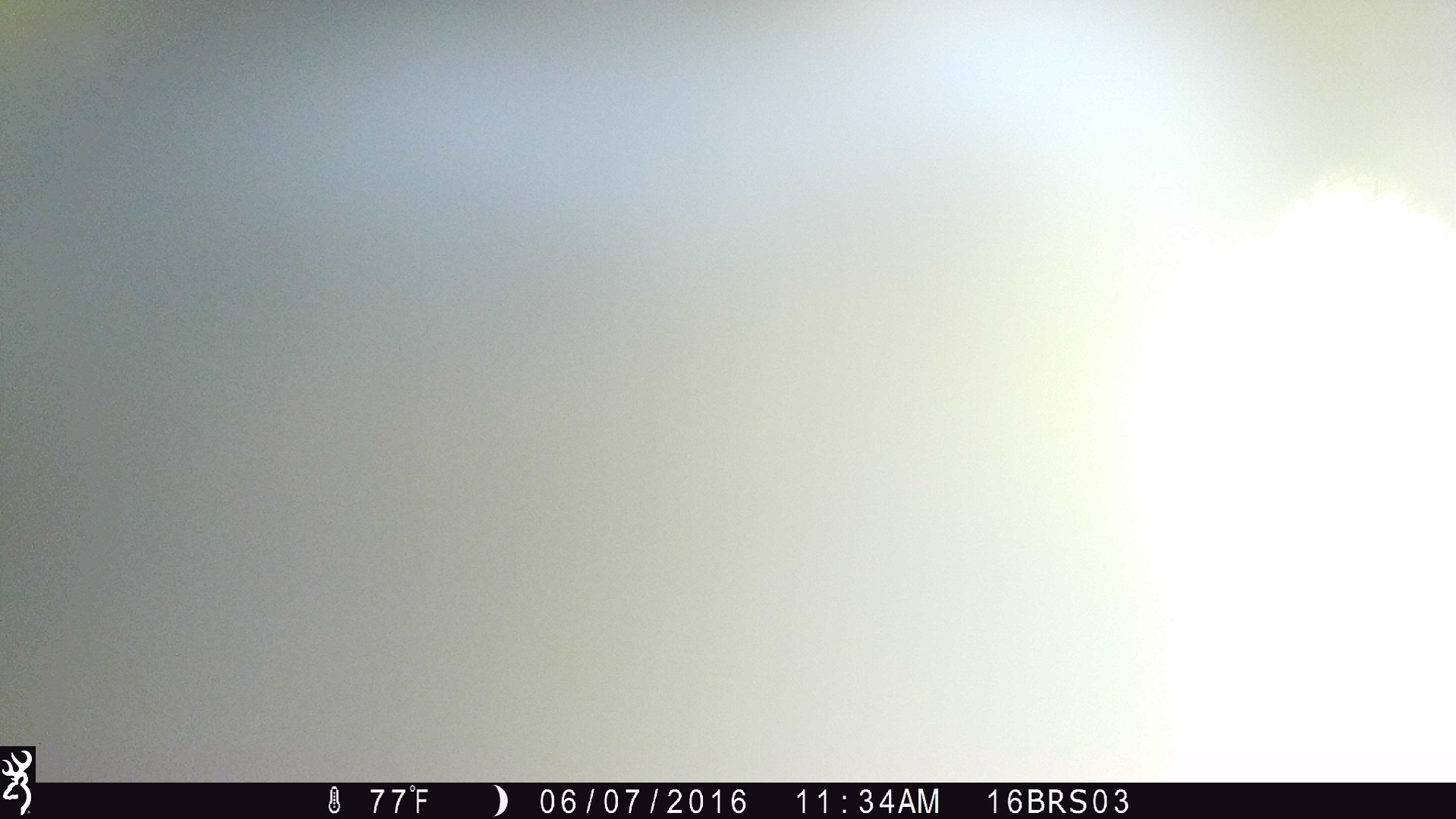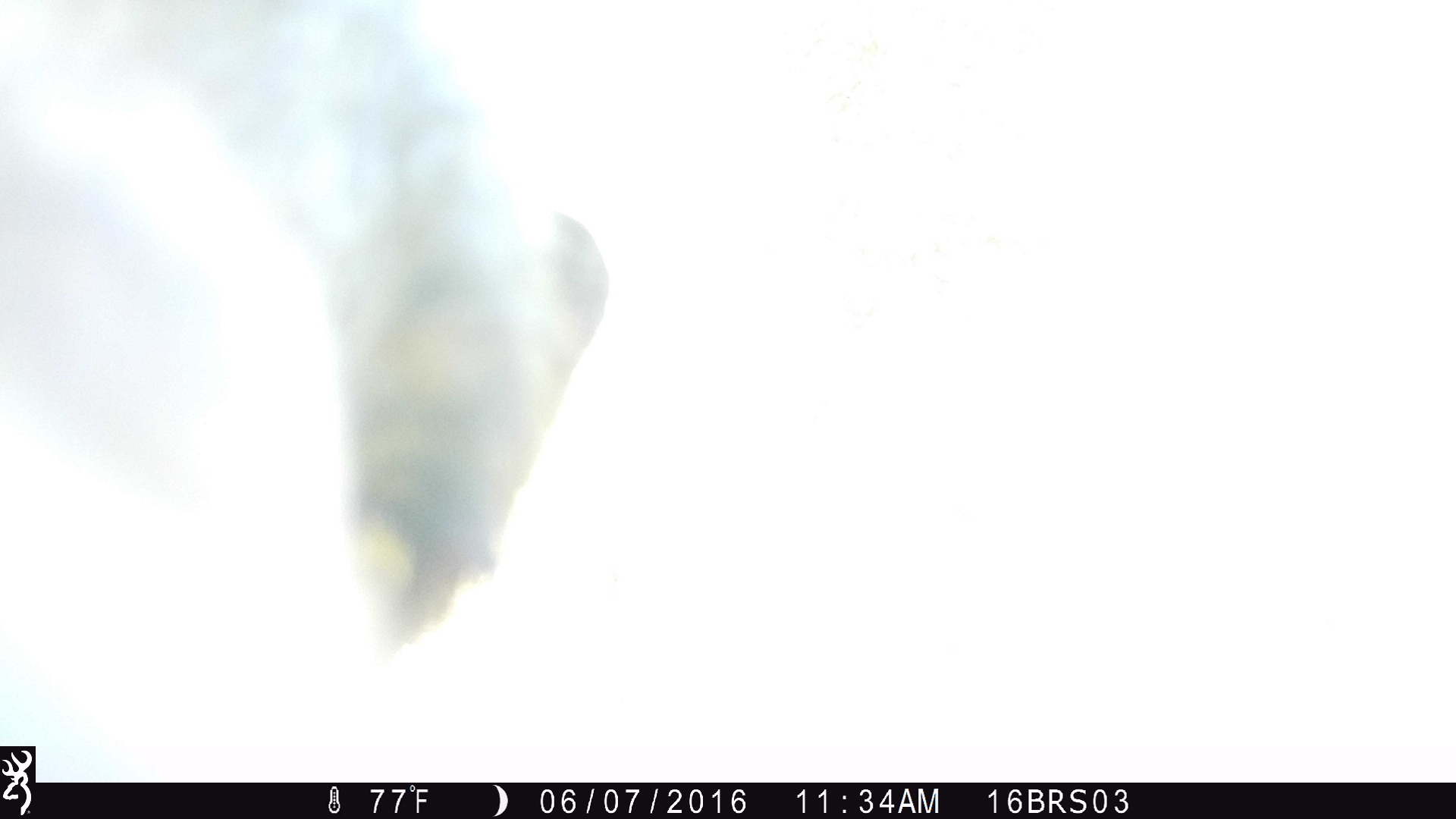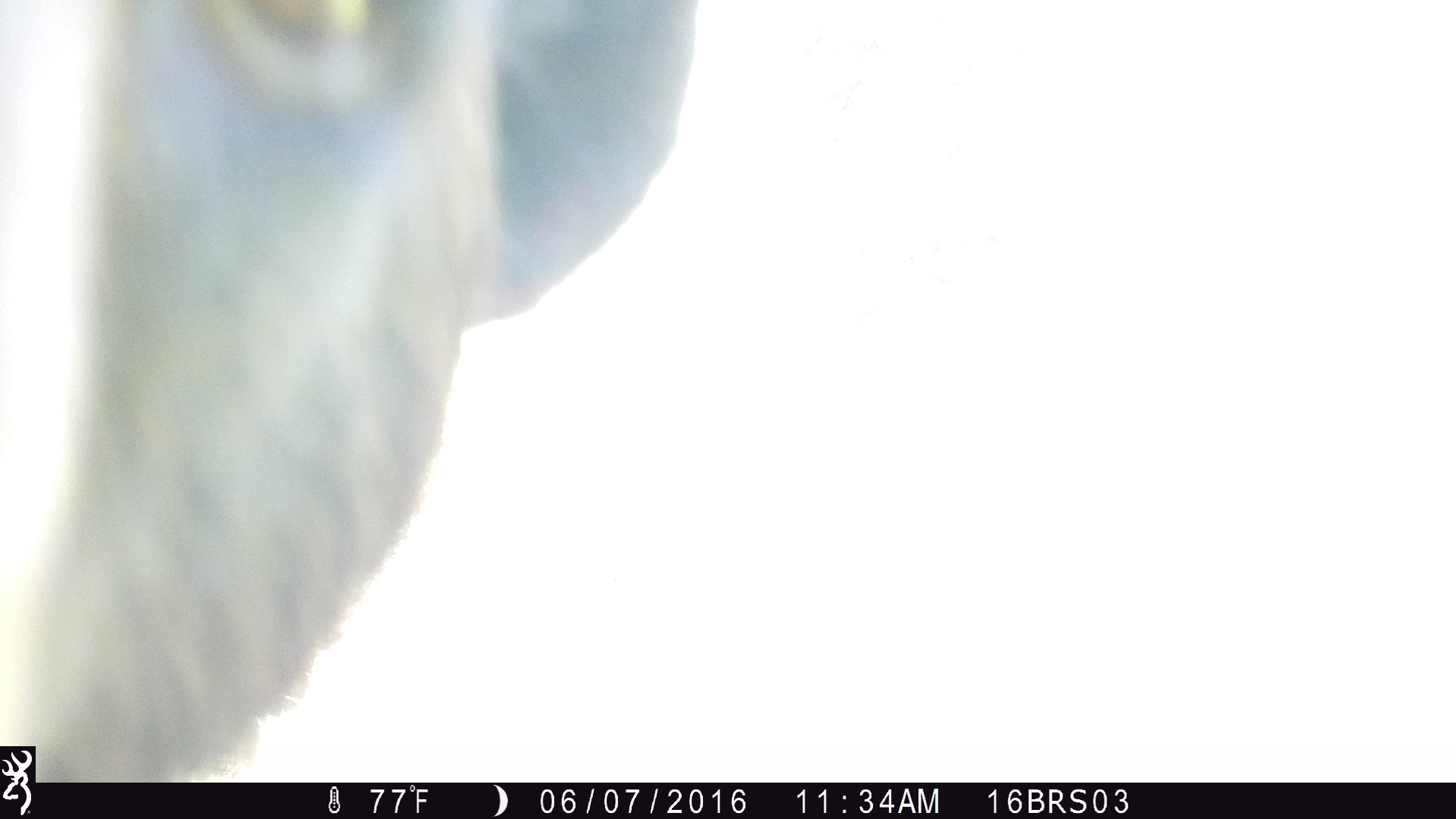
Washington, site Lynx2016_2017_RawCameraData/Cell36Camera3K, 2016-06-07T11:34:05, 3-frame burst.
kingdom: Animalia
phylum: Chordata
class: Mammalia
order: Carnivora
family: Ursidae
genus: Ursus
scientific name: Ursus americanus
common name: american black bear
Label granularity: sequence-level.